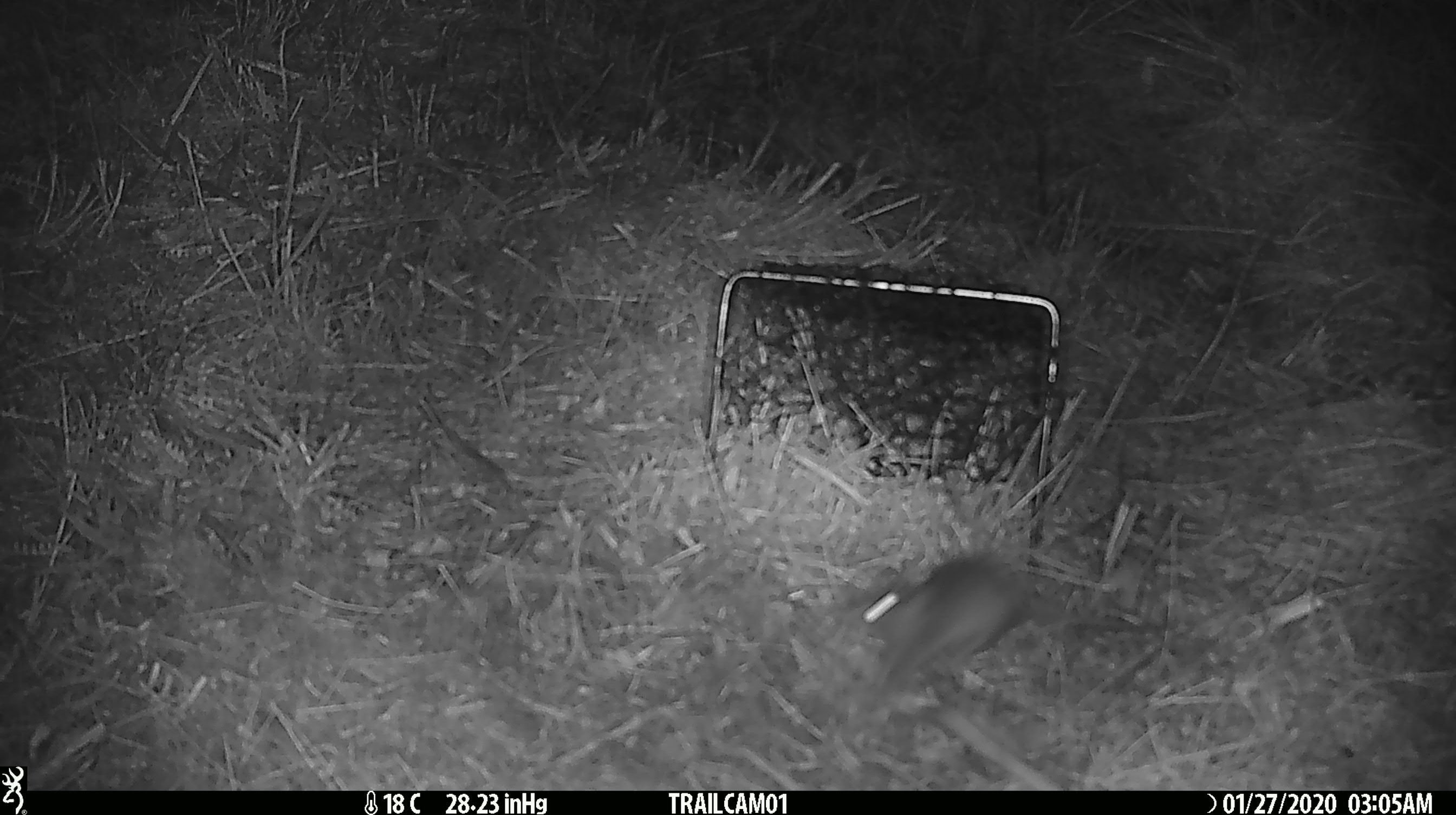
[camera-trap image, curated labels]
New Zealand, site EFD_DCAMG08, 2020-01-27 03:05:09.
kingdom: Animalia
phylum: Chordata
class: Mammalia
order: Rodentia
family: Muridae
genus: Mus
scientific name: Mus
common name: mouse